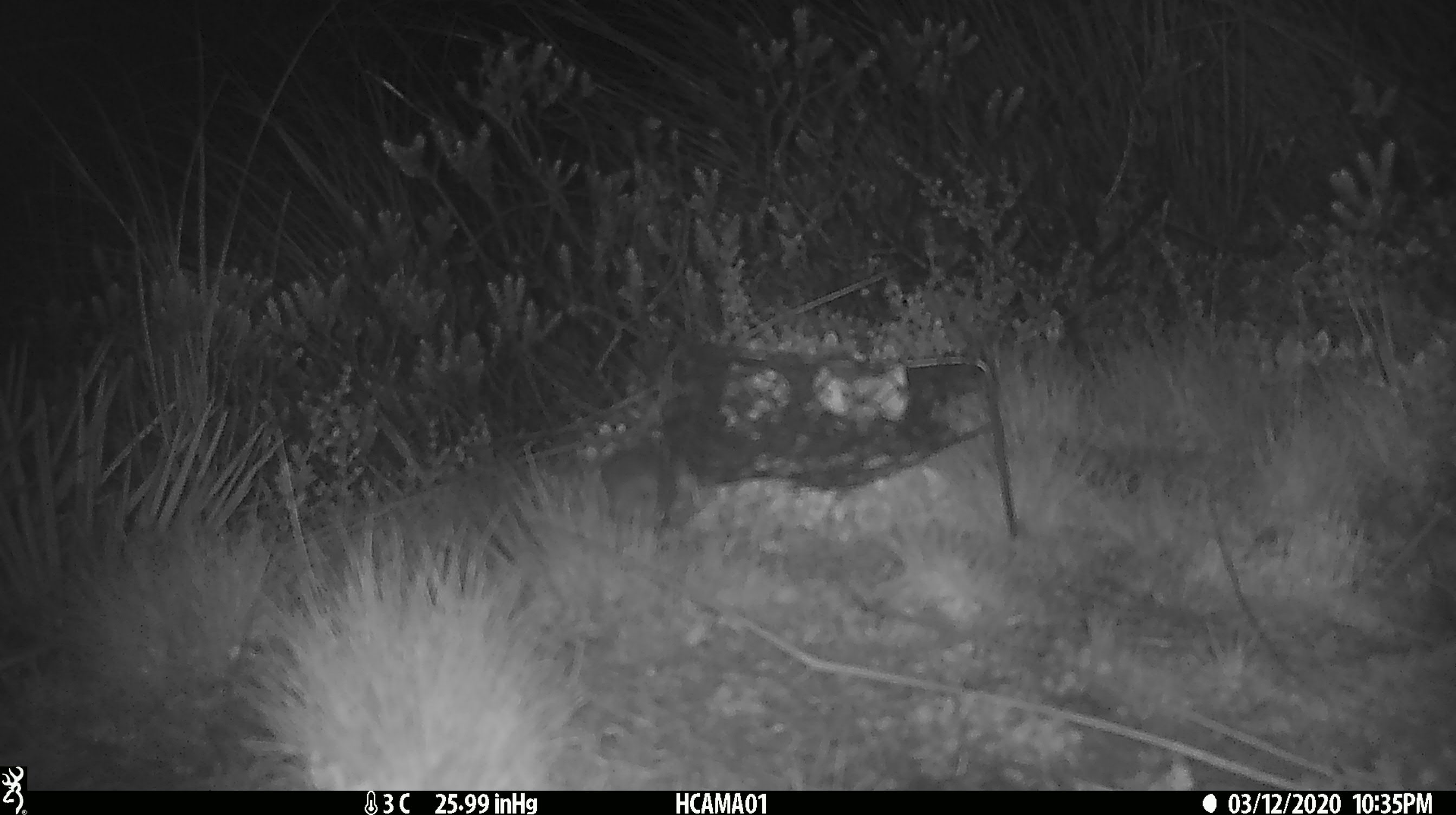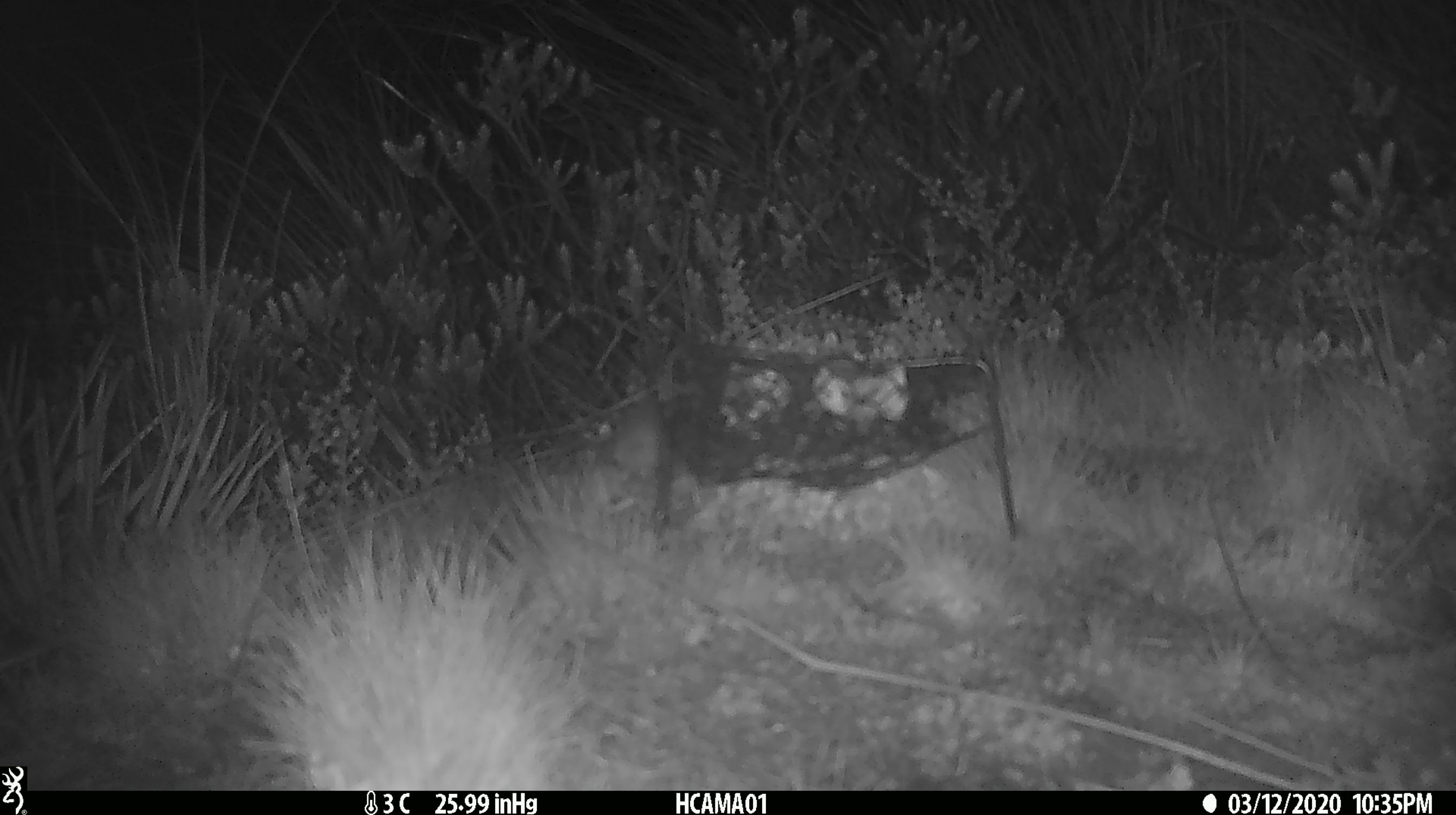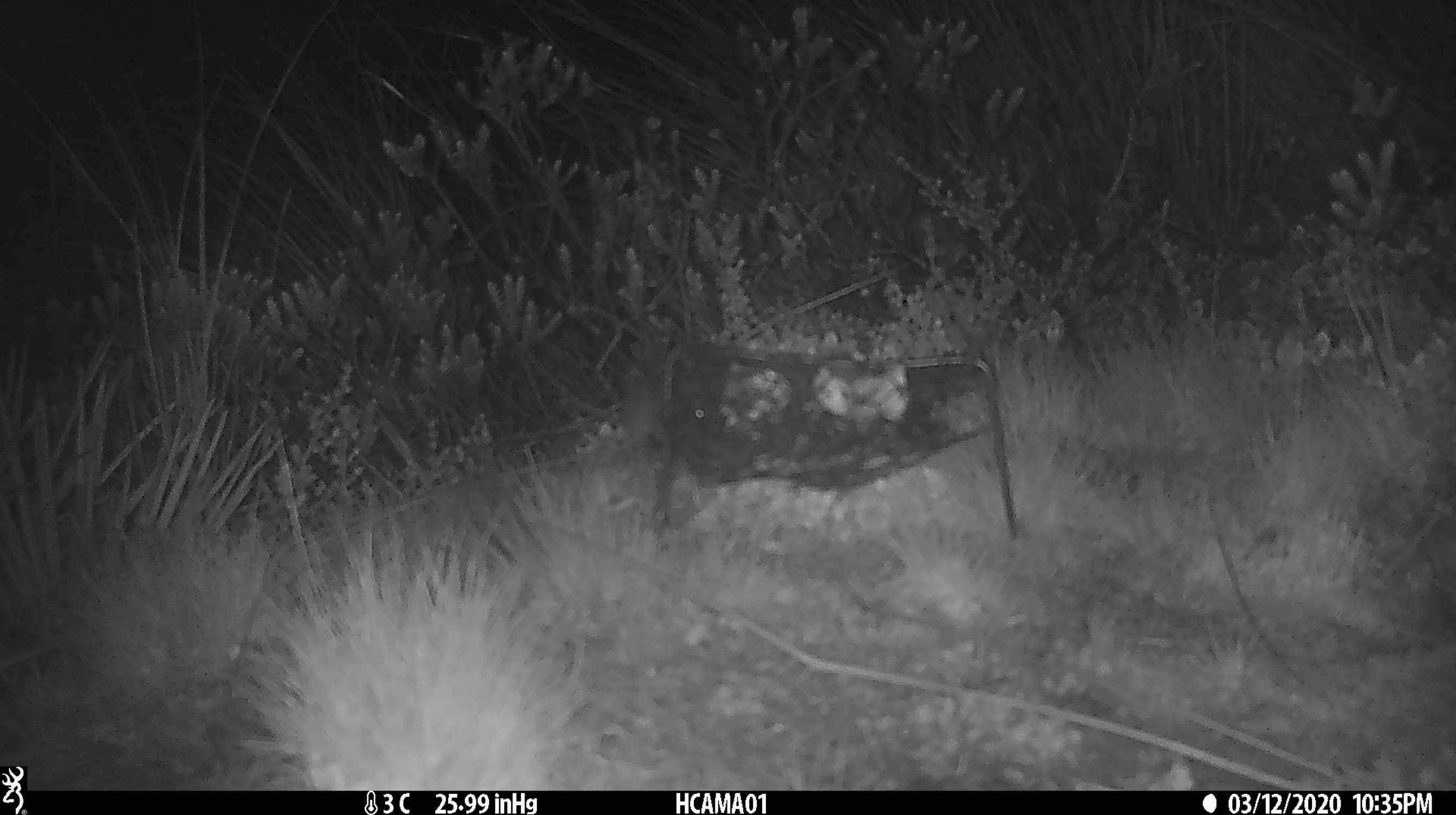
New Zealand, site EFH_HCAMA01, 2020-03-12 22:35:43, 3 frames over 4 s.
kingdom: Animalia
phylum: Chordata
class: Mammalia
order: Rodentia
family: Muridae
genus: Mus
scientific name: Mus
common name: mouse